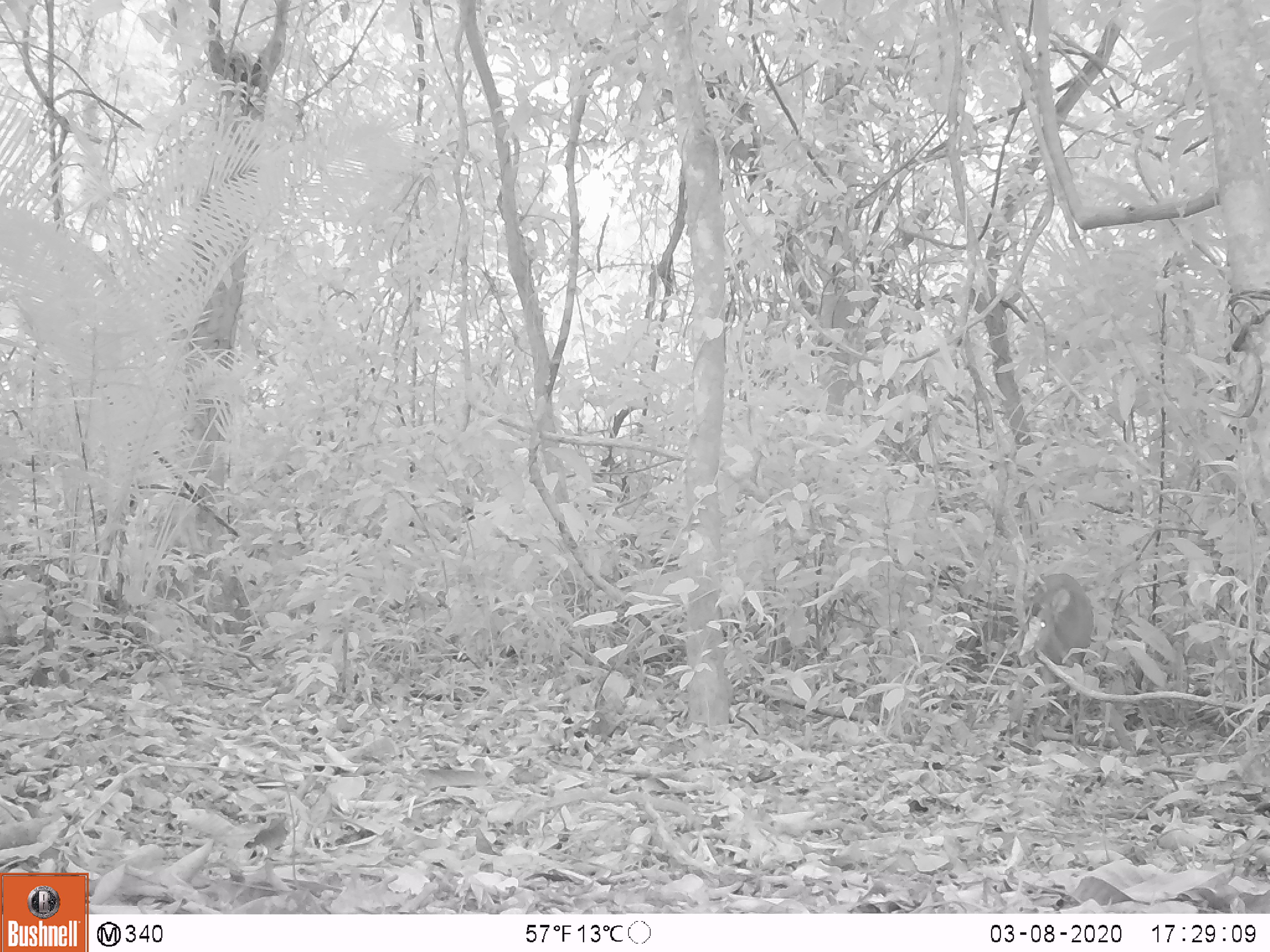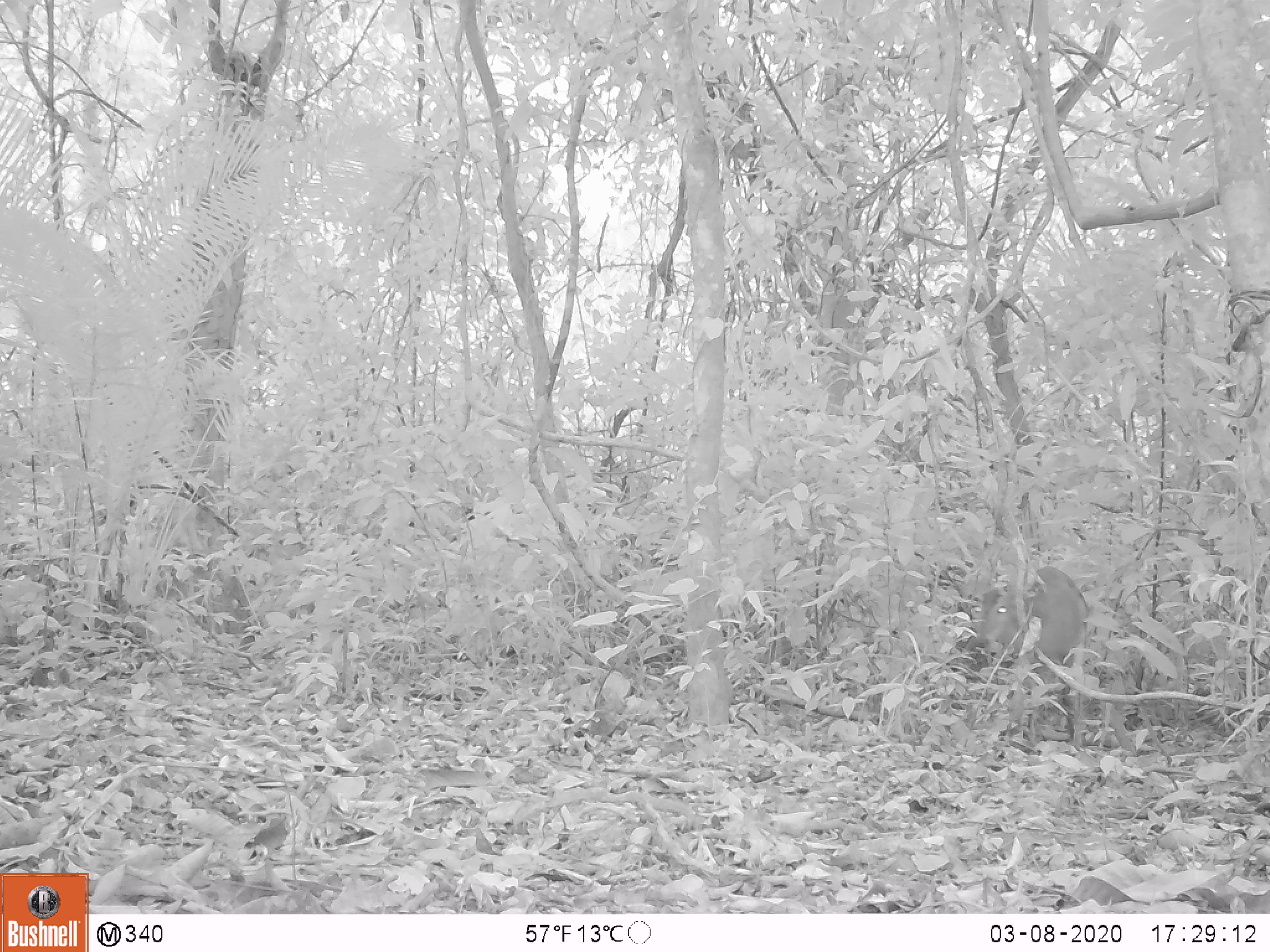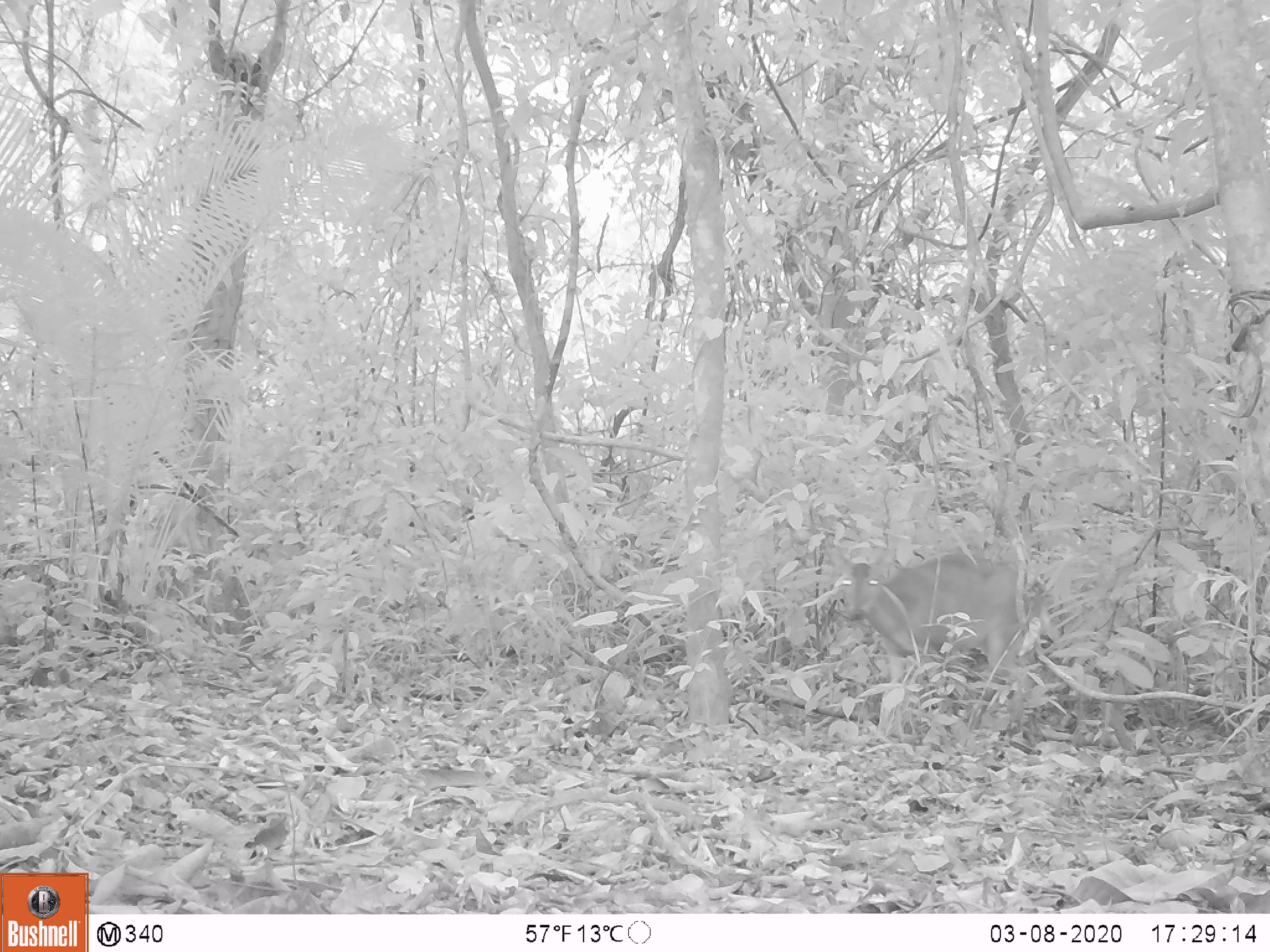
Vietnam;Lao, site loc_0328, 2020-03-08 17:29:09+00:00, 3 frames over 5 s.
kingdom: Animalia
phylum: Chordata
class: Mammalia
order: Artiodactyla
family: Cervidae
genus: Muntiacus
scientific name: Muntiacus vuquangensis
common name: large-antlered muntjac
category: large antlered muntjac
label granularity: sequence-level